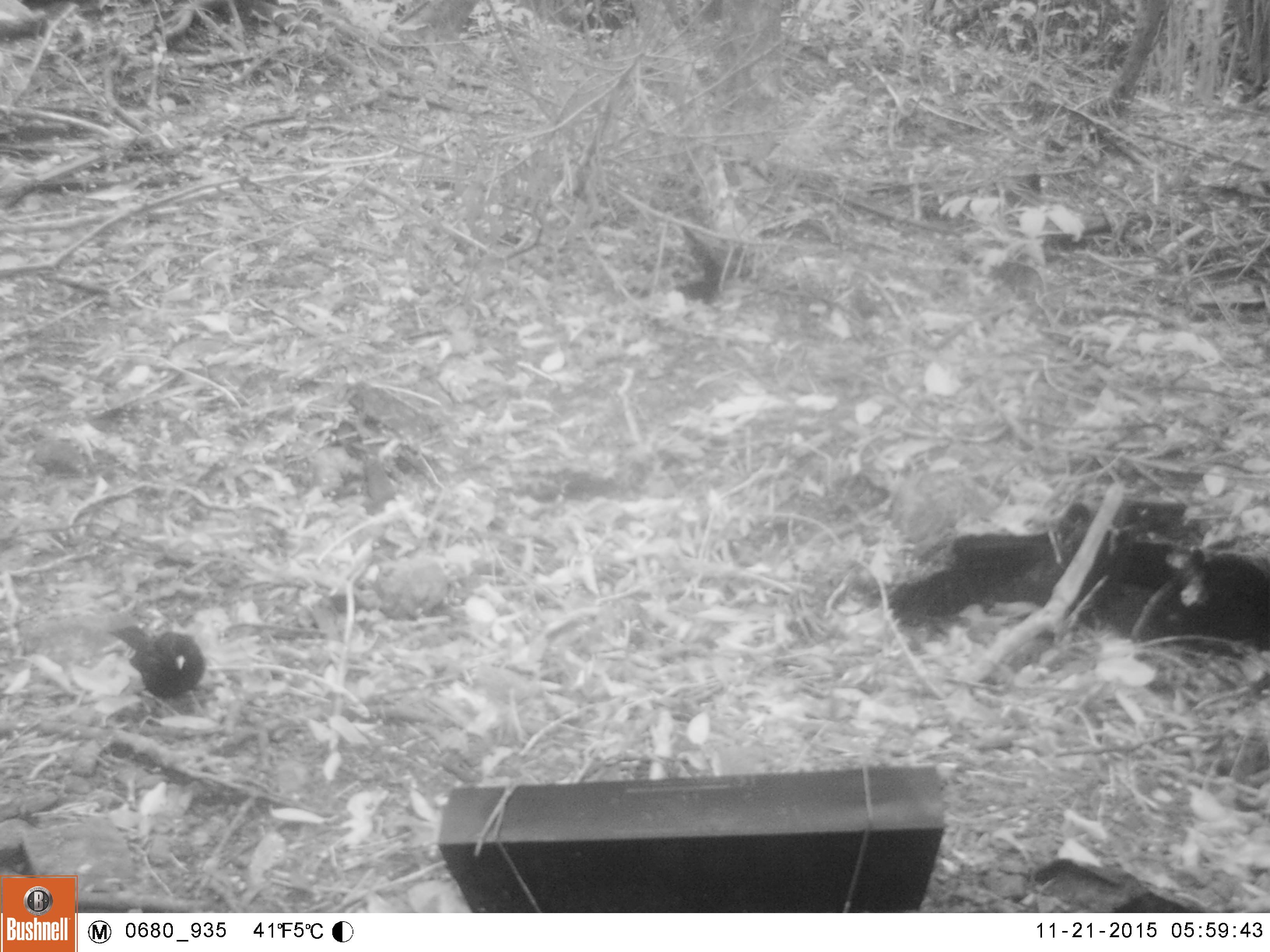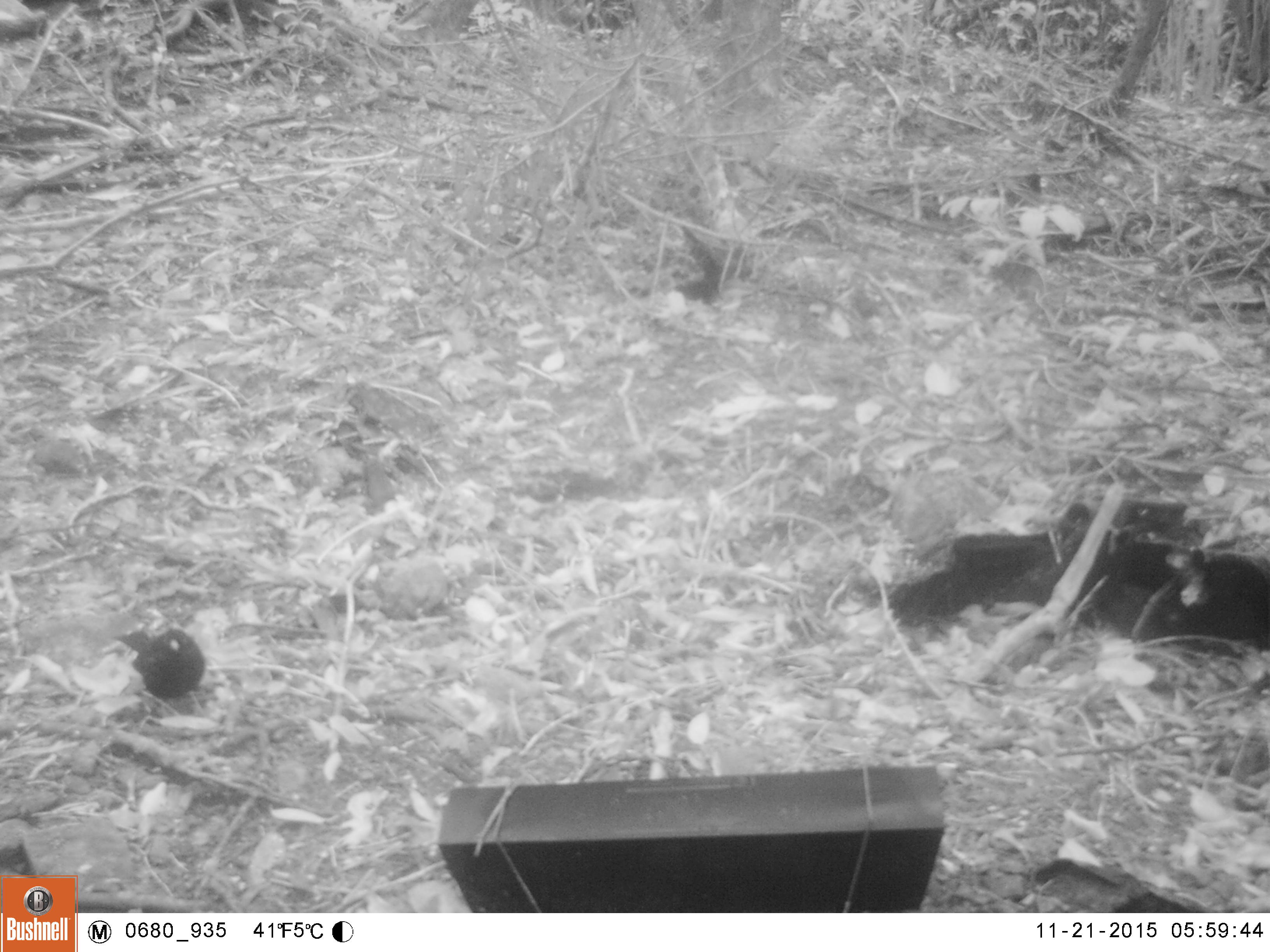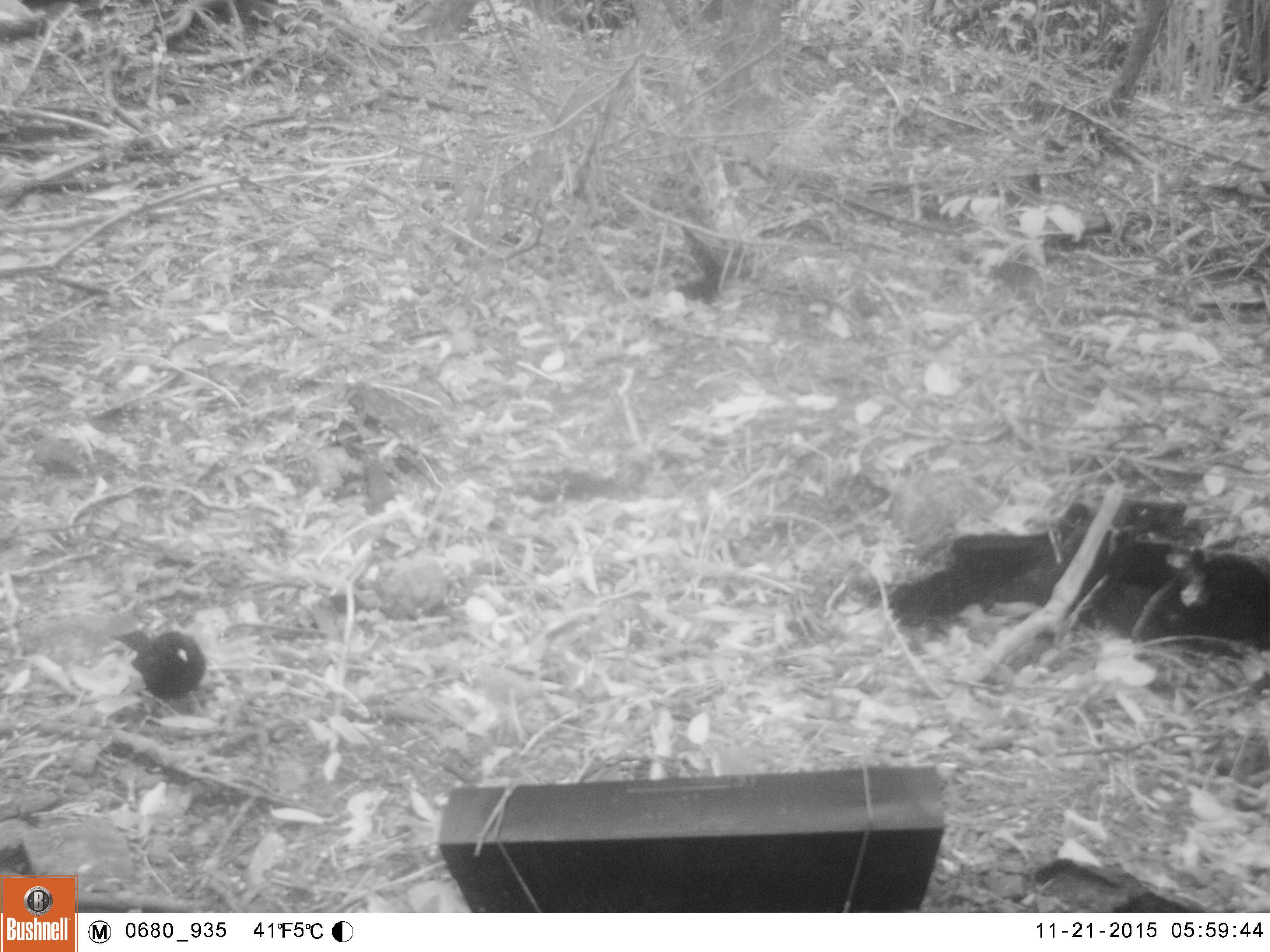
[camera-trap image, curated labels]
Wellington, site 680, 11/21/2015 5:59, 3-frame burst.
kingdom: Animalia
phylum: Chordata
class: Aves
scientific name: Aves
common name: bird